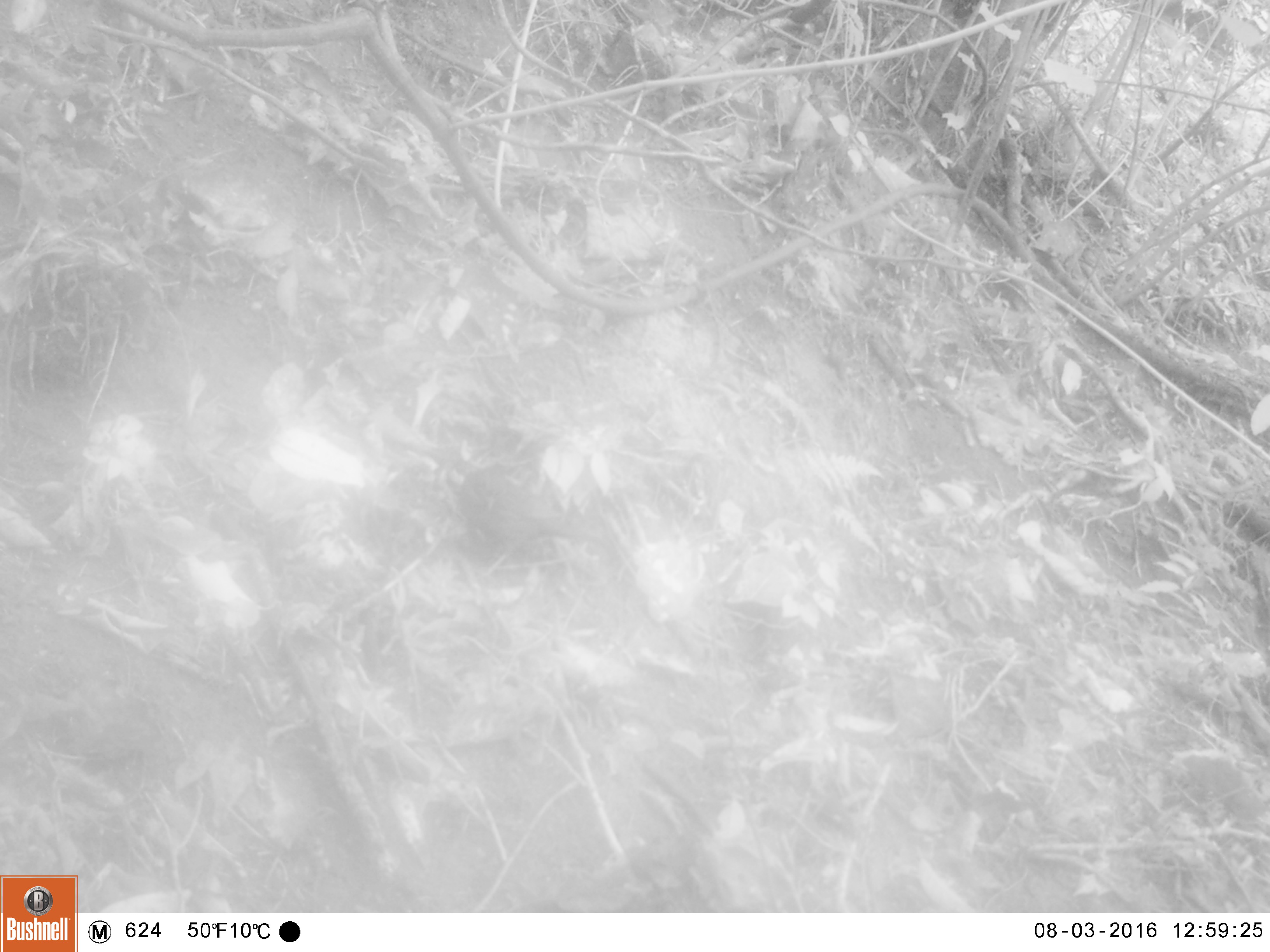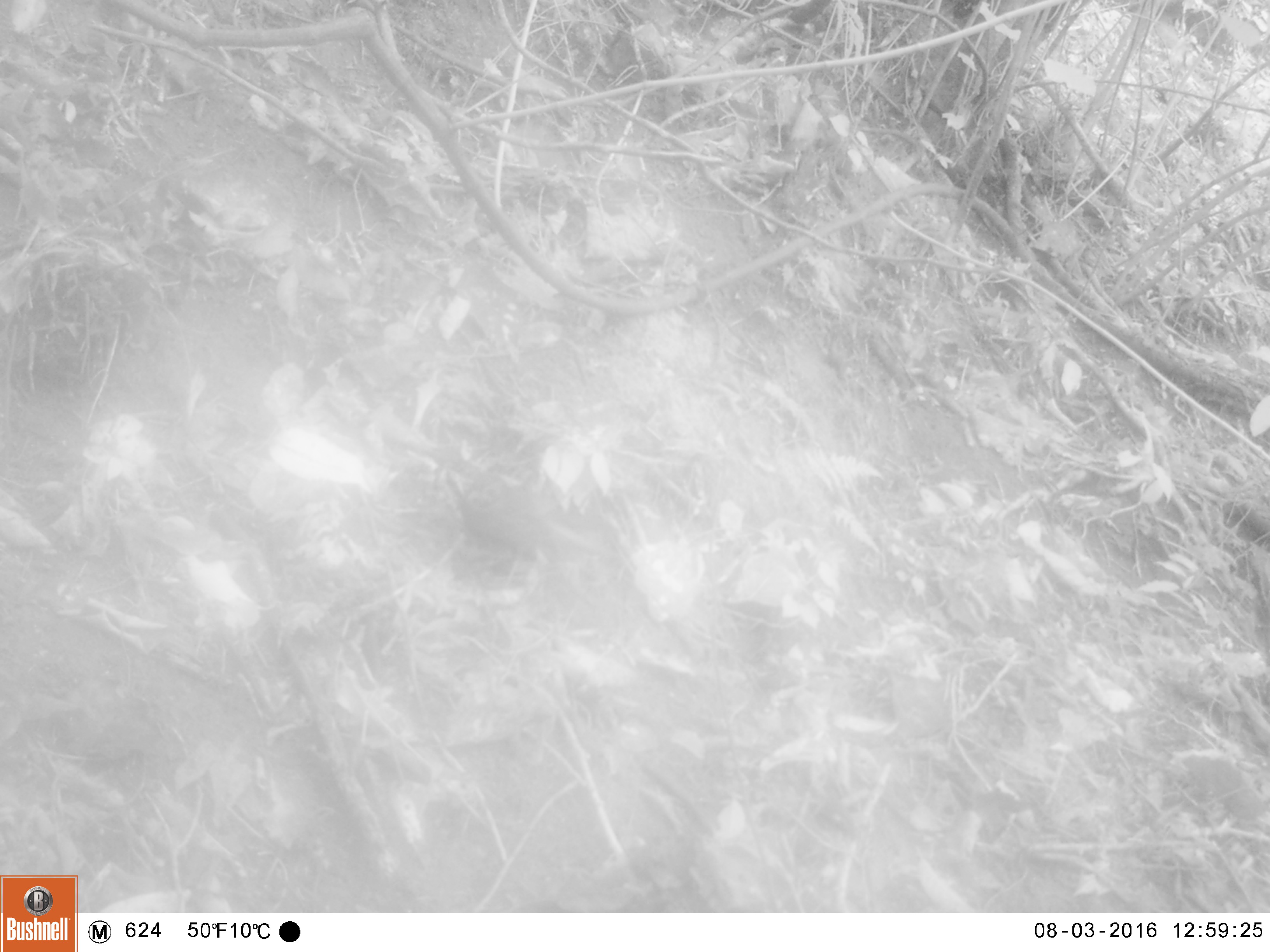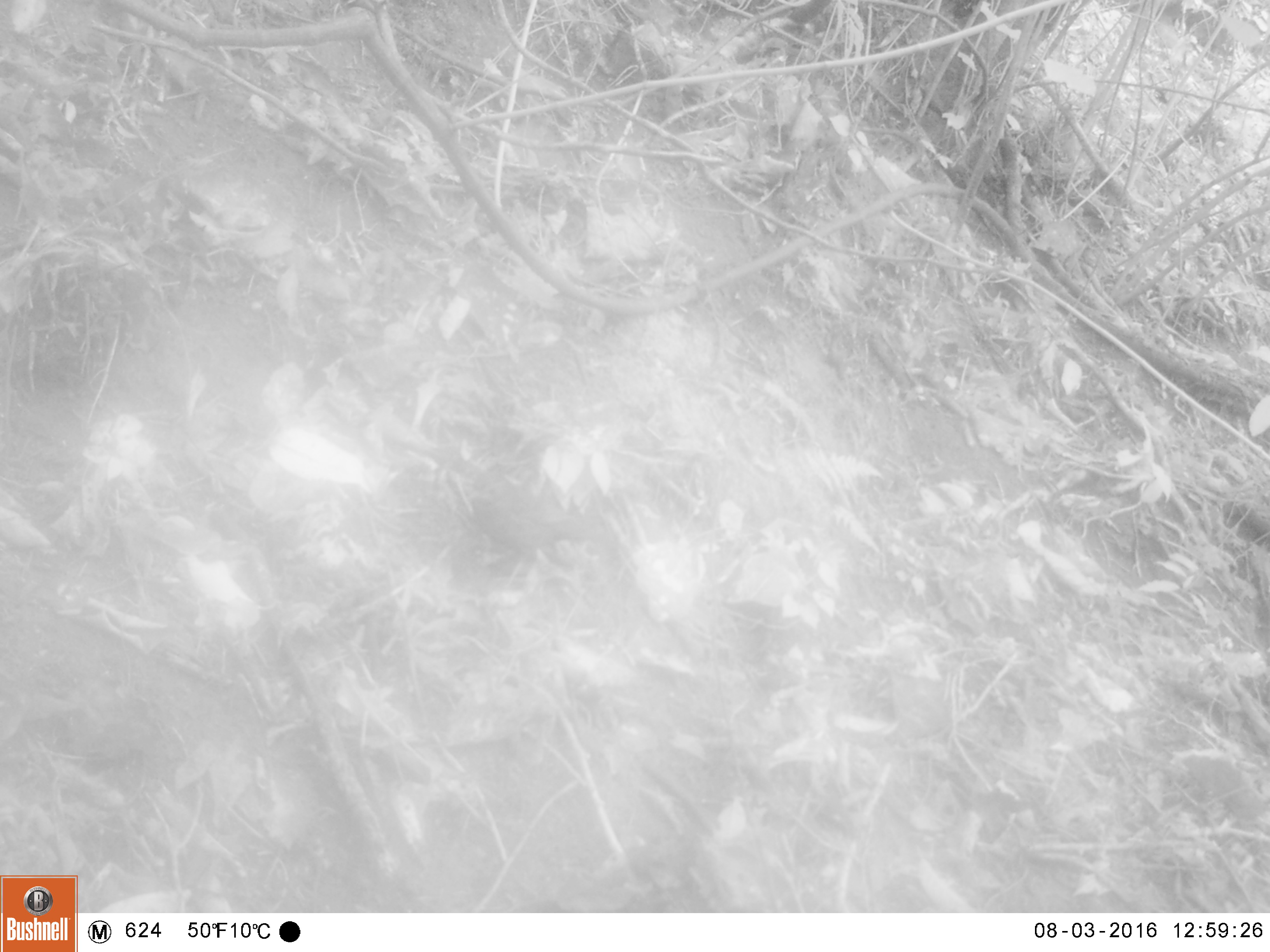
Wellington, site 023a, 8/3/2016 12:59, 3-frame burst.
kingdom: Animalia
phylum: Chordata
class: Aves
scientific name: Aves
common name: bird